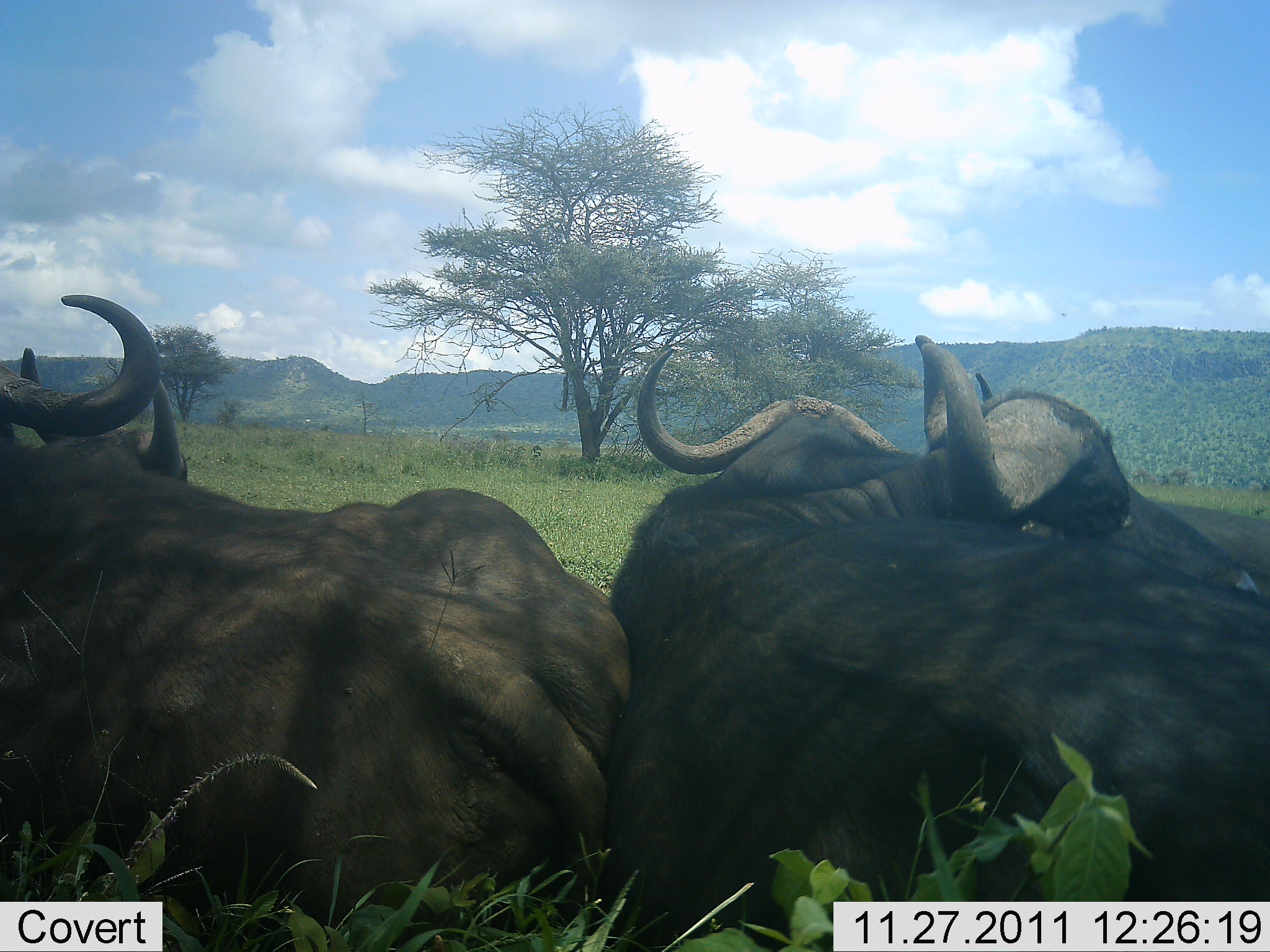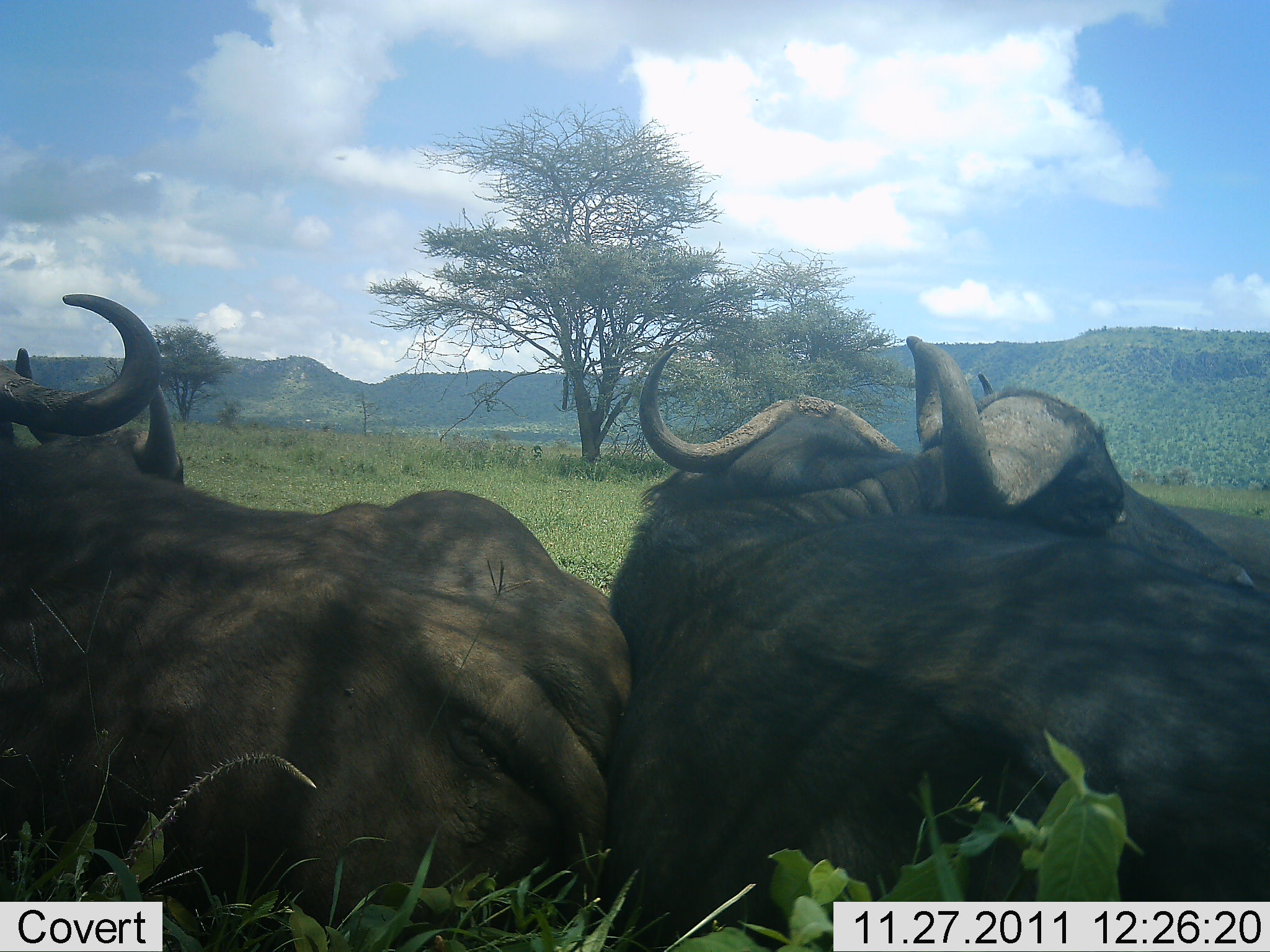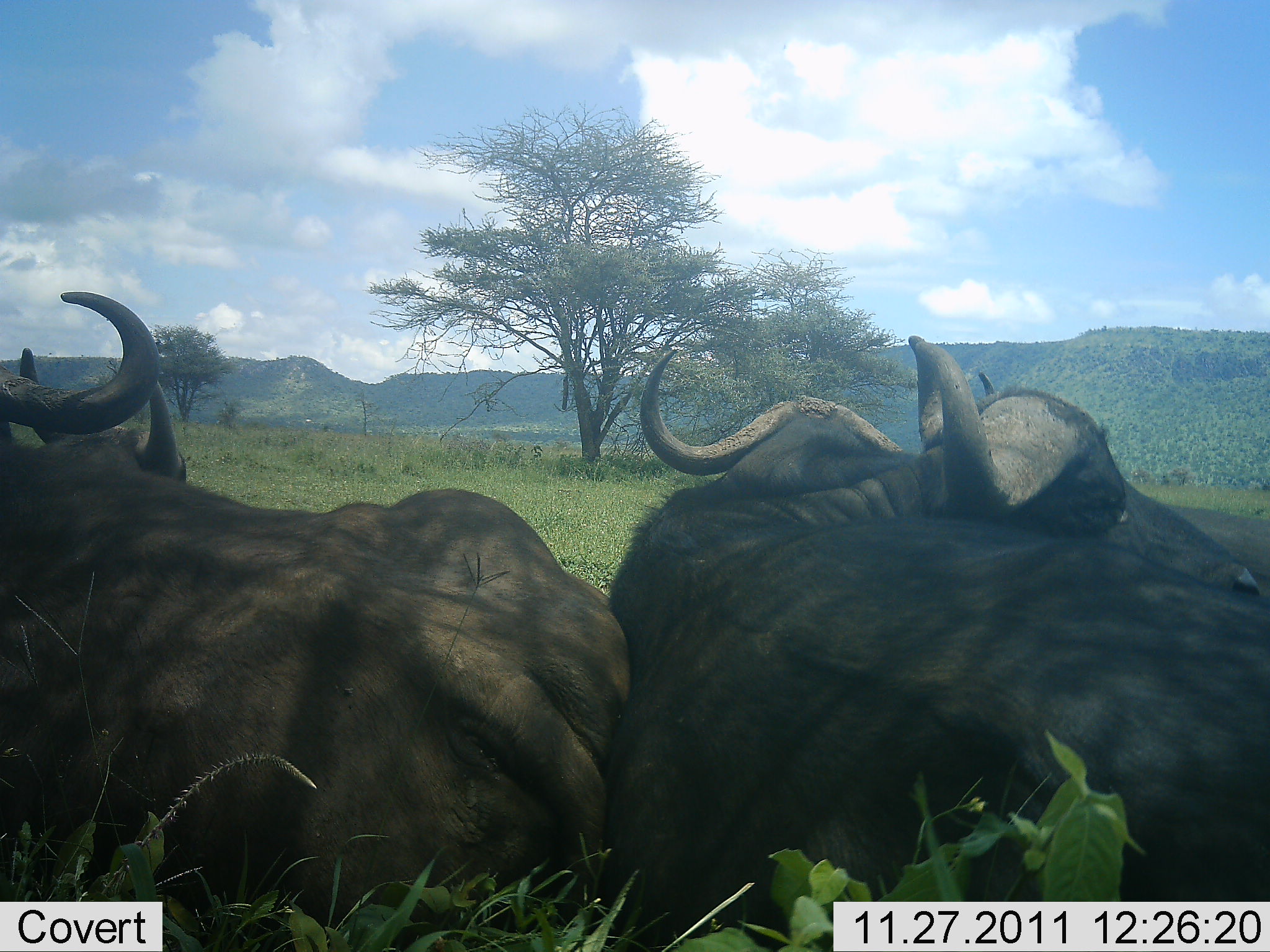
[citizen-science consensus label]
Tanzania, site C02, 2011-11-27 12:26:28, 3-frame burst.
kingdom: Animalia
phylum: Chordata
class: Mammalia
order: Artiodactyla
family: Bovidae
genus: Syncerus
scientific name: Syncerus caffer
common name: cape buffalo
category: buffalo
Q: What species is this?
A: Buffalo (cape buffalo) (Syncerus caffer).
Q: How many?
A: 4.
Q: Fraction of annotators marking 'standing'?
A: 8%.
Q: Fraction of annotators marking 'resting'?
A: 83%.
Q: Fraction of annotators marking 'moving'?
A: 0%.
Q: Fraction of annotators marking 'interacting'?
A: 8%.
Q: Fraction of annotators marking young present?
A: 0%.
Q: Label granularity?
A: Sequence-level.